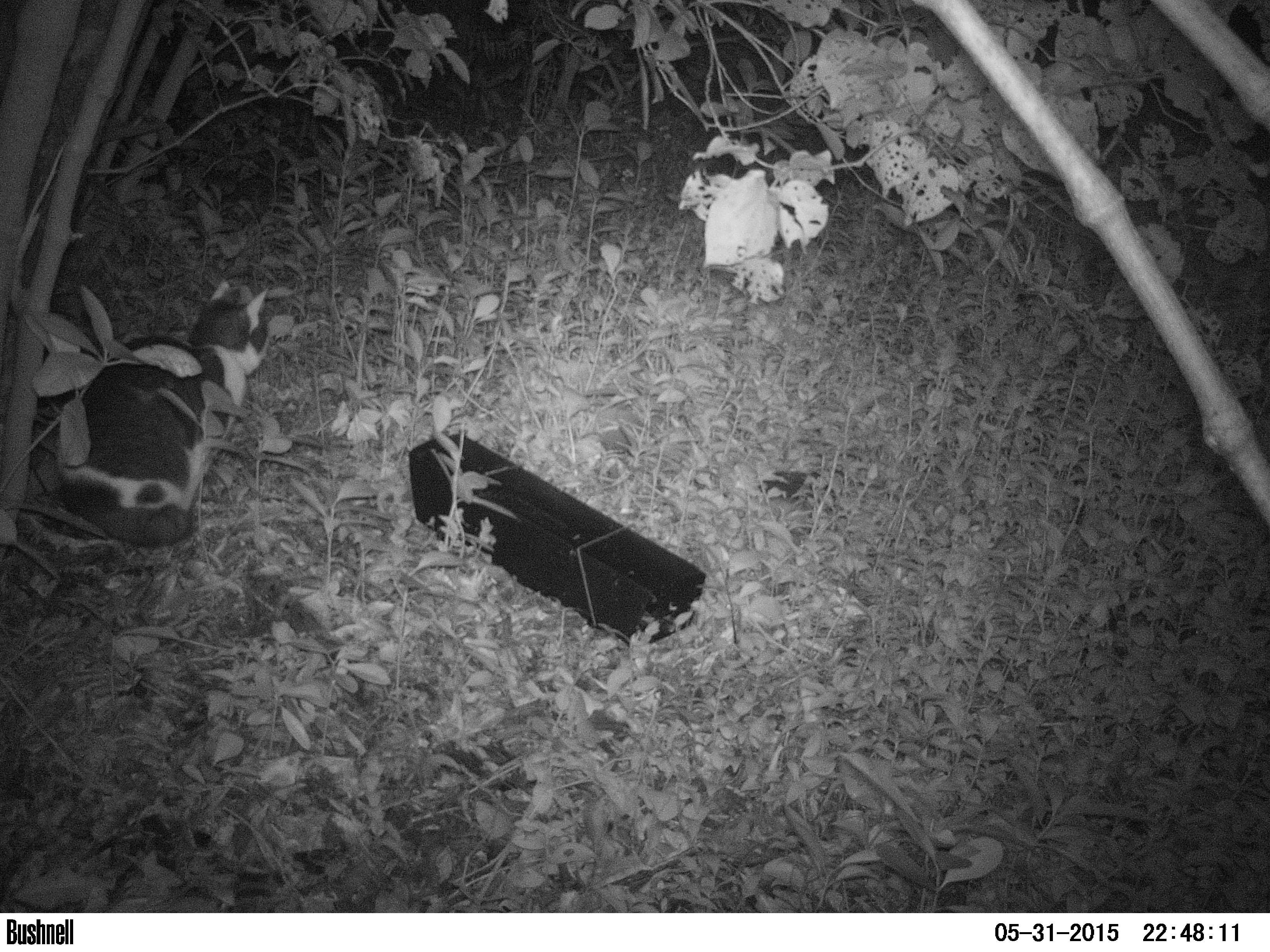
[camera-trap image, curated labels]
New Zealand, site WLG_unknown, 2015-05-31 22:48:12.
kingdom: Animalia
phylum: Chordata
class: Mammalia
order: Carnivora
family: Felidae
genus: Felis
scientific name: Felis catus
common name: domestic cat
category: cat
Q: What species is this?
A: Cat (domestic cat) (Felis catus).